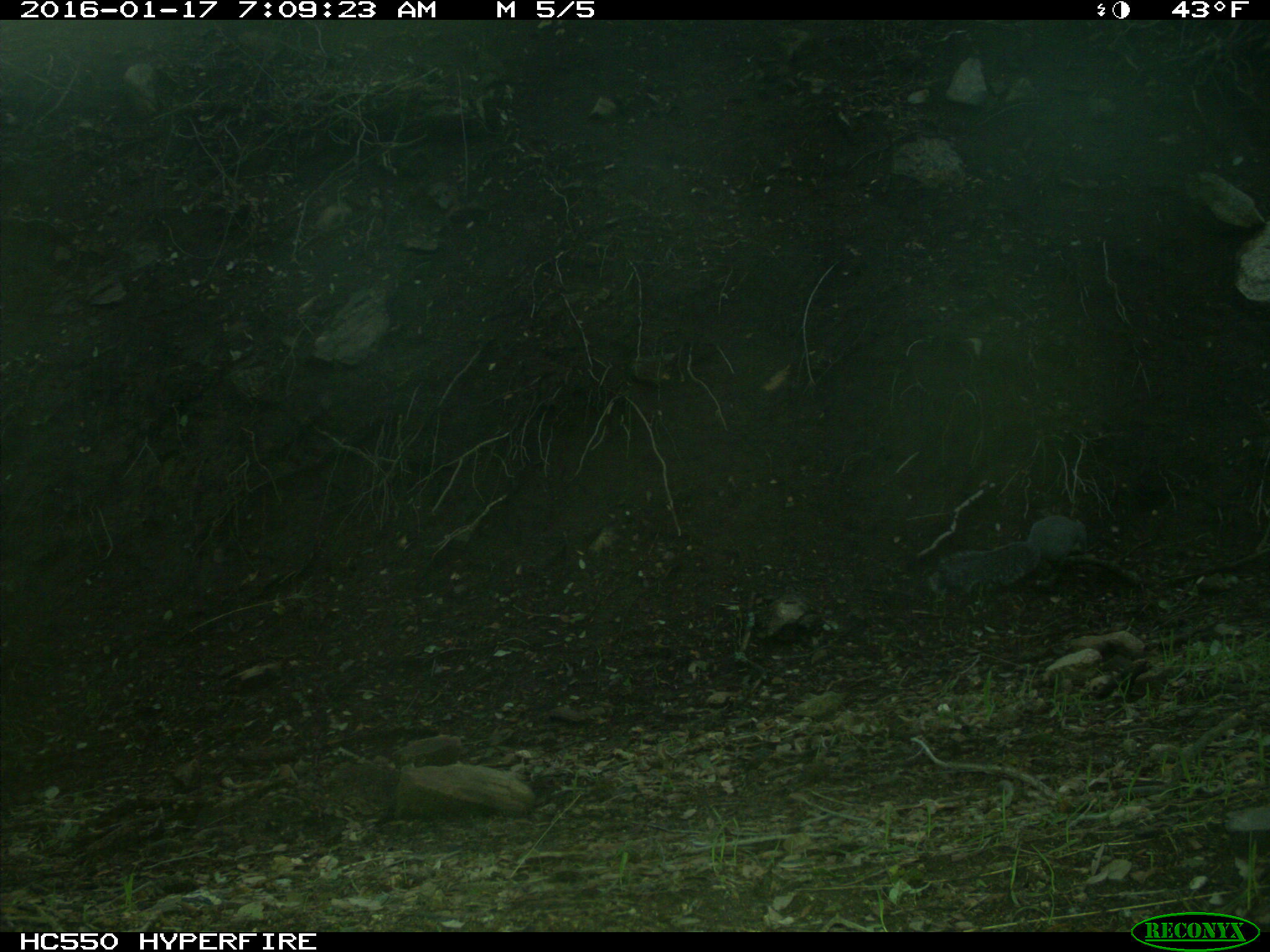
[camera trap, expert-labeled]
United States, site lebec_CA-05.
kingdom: Animalia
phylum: Chordata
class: Mammalia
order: Rodentia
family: Sciuridae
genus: Sciurus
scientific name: Sciurus carolinensis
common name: eastern gray squirrel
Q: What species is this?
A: Sciurus carolinensis (eastern gray squirrel).